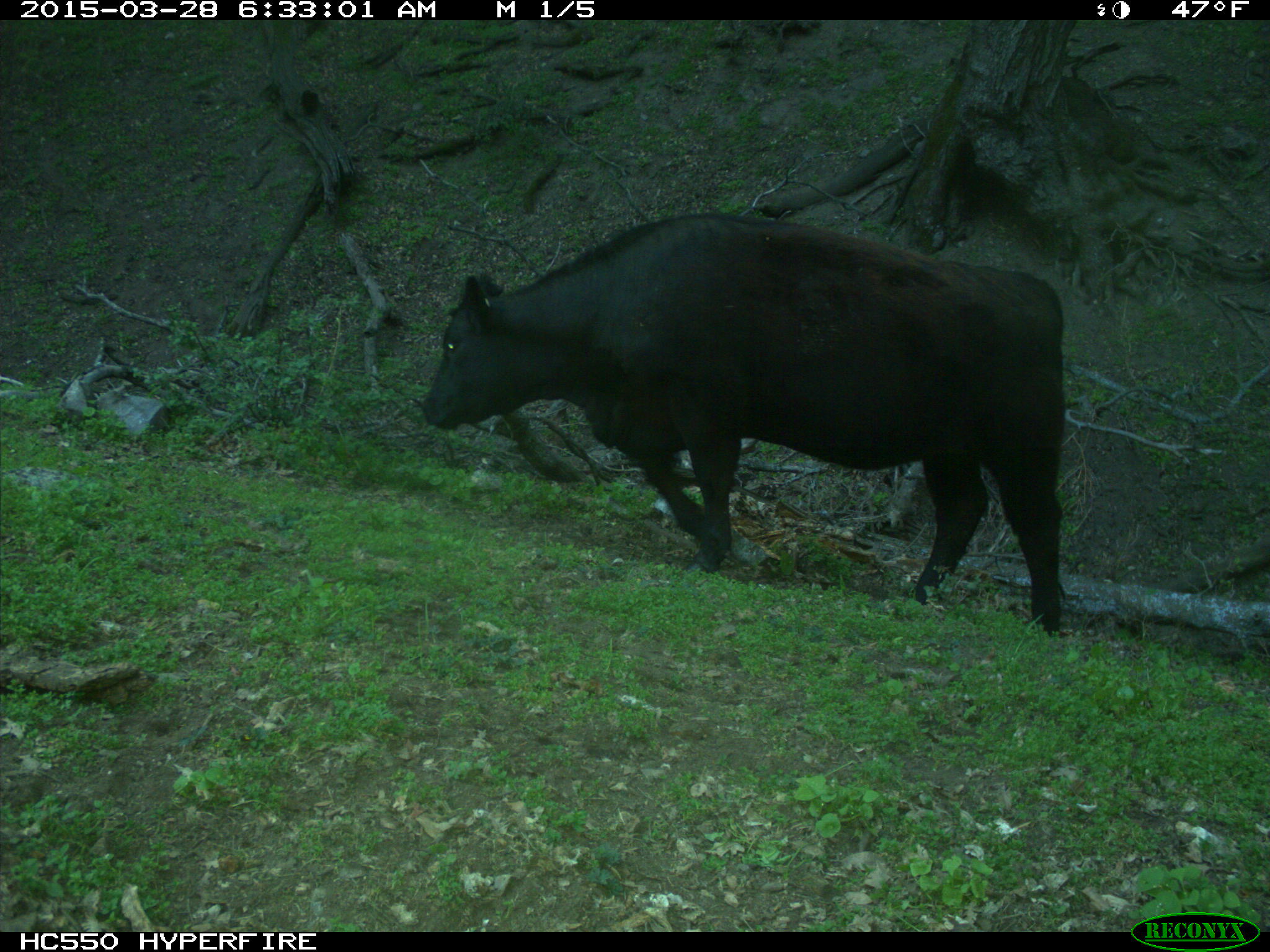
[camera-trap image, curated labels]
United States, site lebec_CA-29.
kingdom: Animalia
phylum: Chordata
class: Mammalia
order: Artiodactyla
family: Bovidae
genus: Bos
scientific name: Bos taurus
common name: domestic cow